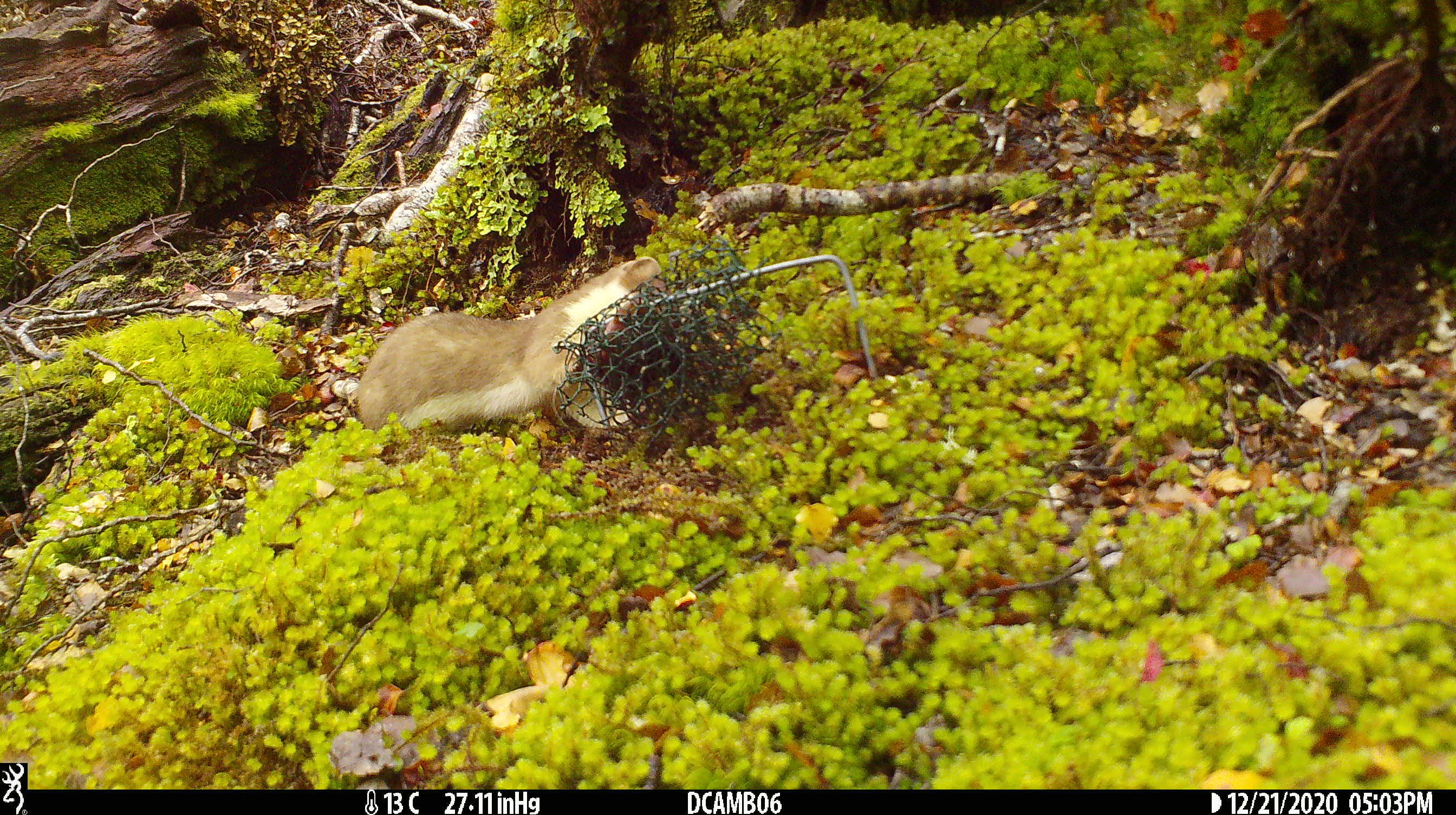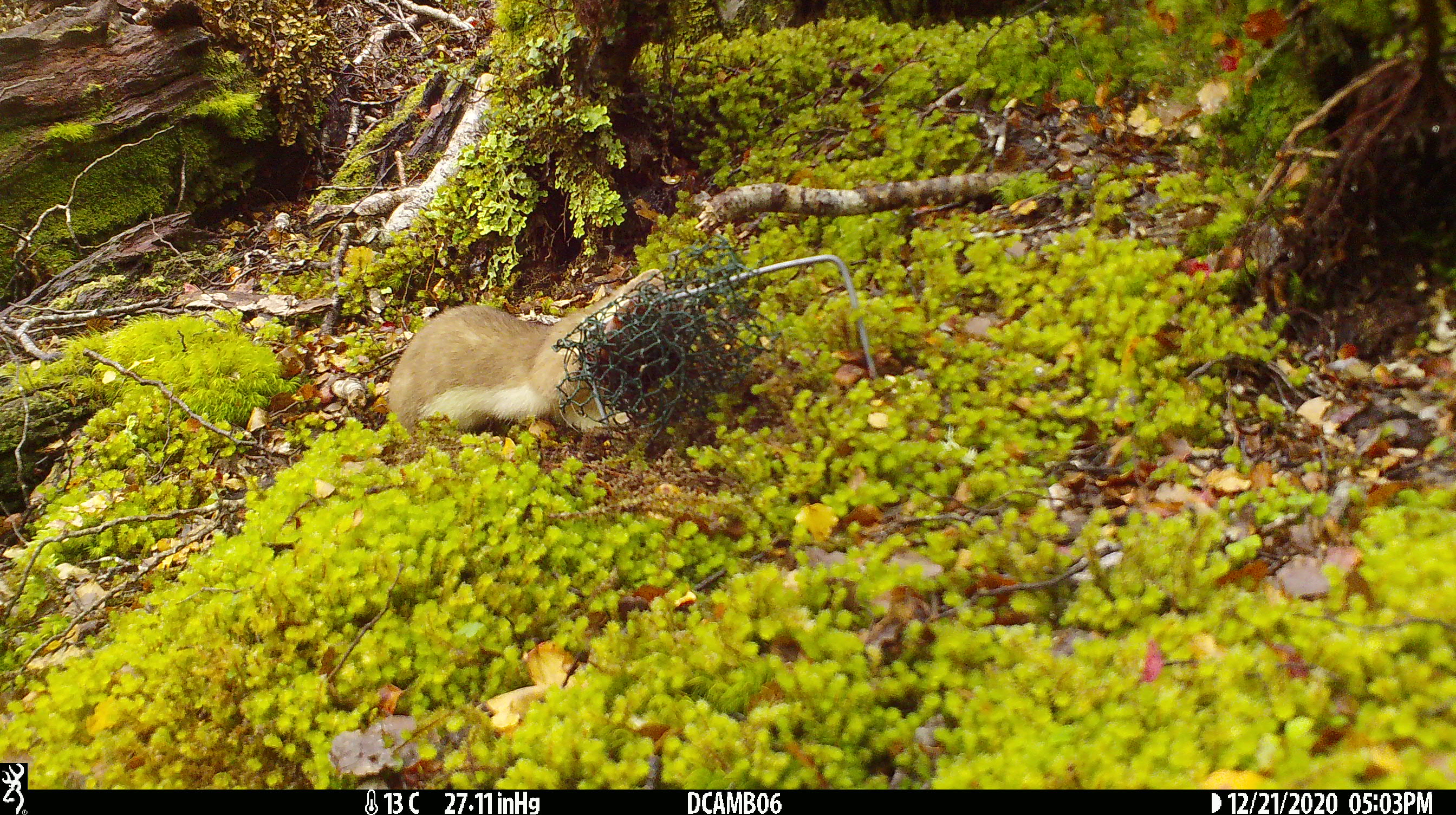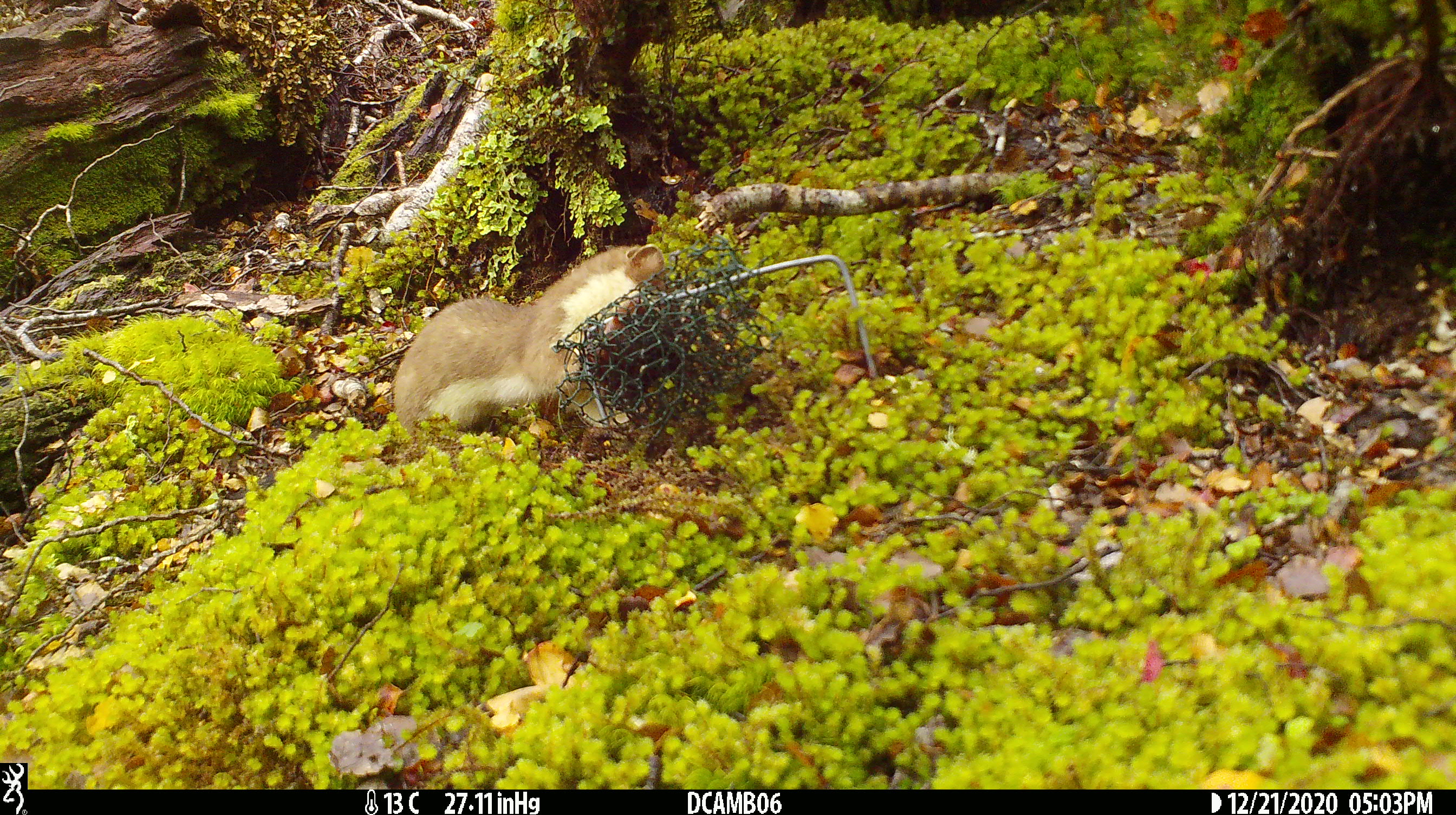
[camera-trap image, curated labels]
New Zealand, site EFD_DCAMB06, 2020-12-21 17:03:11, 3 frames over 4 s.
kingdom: Animalia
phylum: Chordata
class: Mammalia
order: Carnivora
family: Mustelidae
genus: Mustela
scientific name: Mustela erminea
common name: stoat